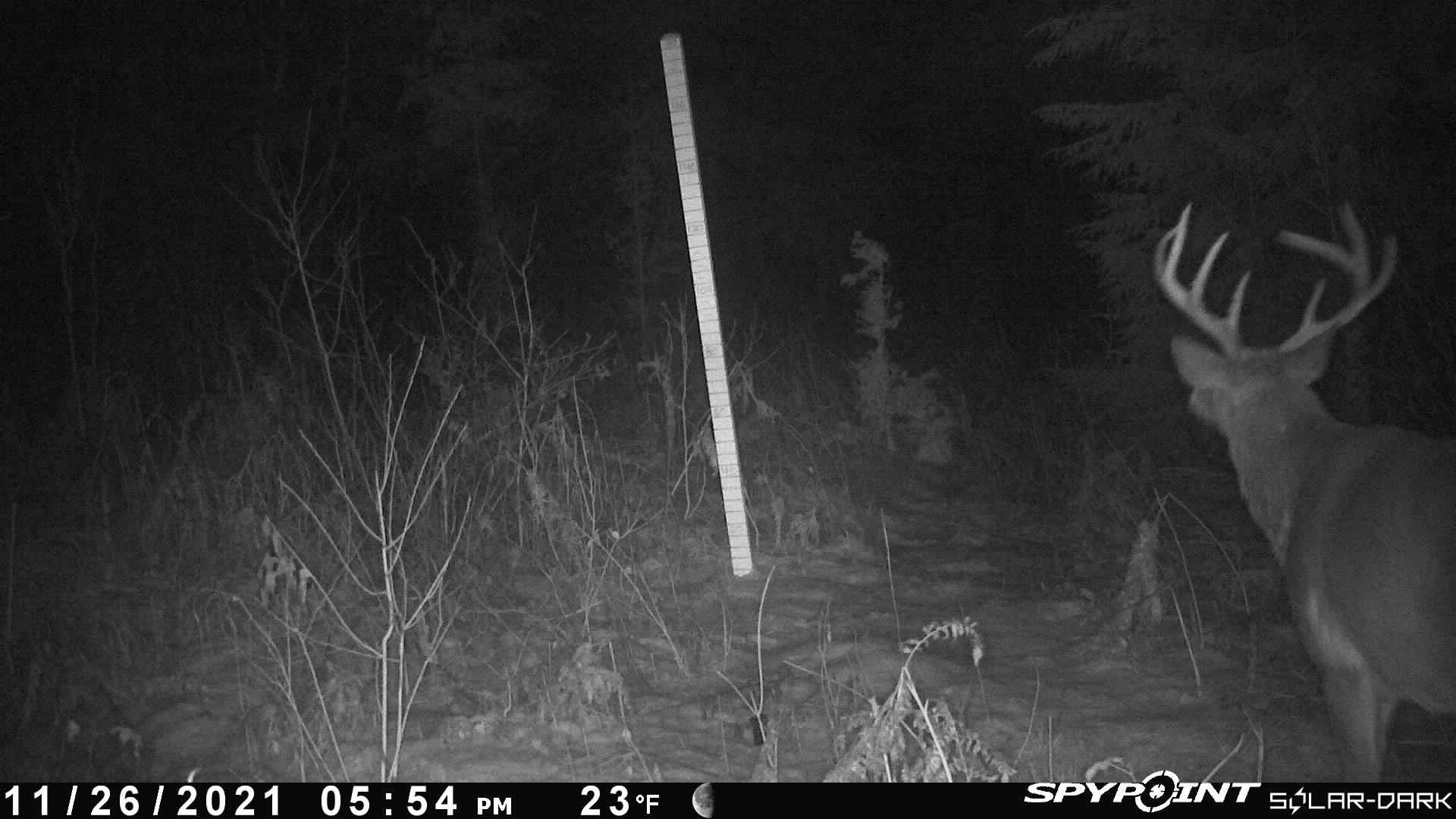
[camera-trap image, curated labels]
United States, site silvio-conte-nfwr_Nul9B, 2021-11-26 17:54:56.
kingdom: Animalia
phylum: Chordata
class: Mammalia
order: Artiodactyla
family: Cervidae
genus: Odocoileus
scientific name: Odocoileus virginianus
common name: white-tailed deer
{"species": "white-tailed deer (Odocoileus virginianus)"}